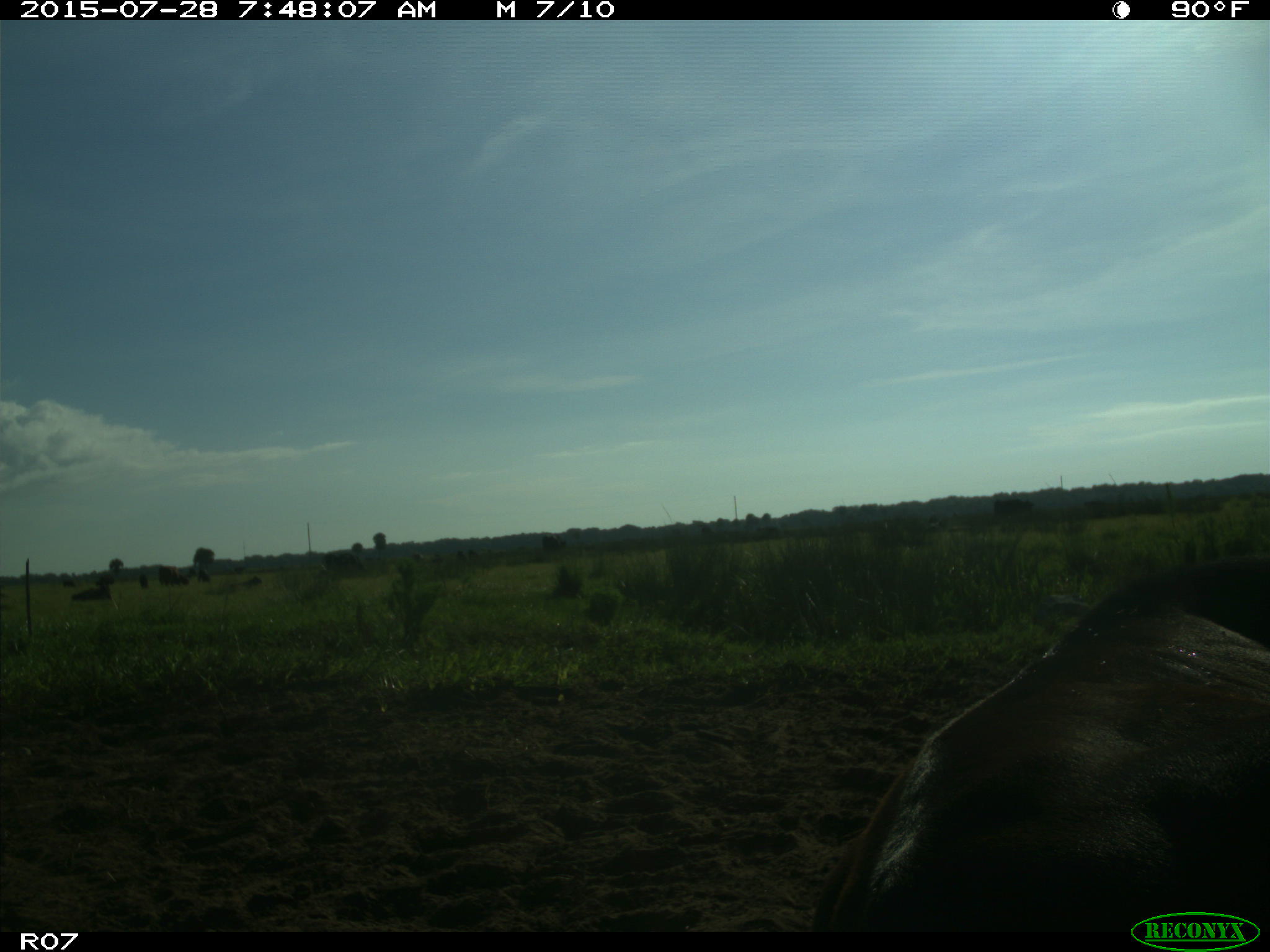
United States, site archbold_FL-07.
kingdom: Animalia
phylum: Chordata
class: Mammalia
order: Artiodactyla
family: Bovidae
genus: Bos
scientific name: Bos taurus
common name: domestic cow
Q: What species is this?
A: Bos taurus (domestic cow).